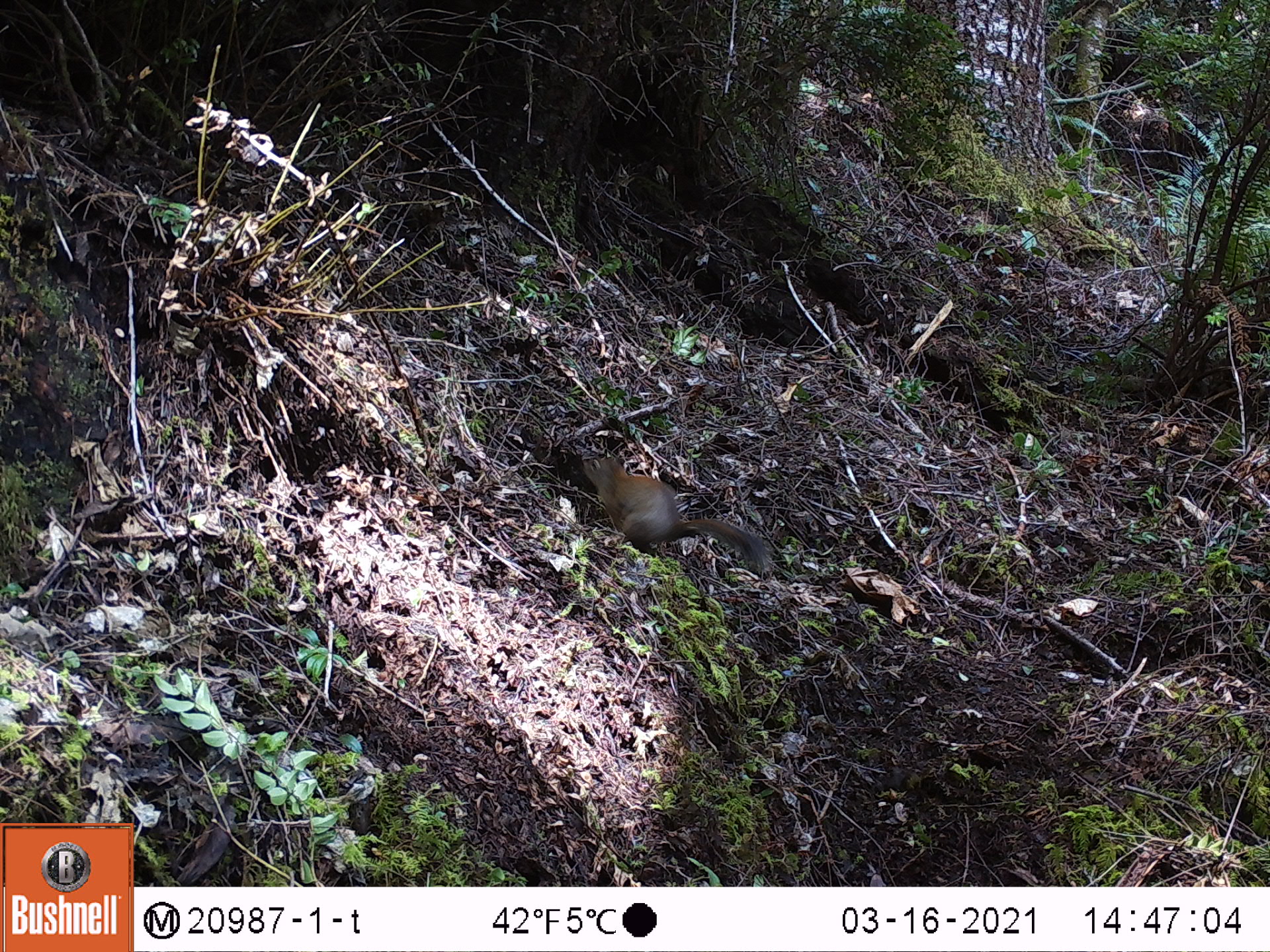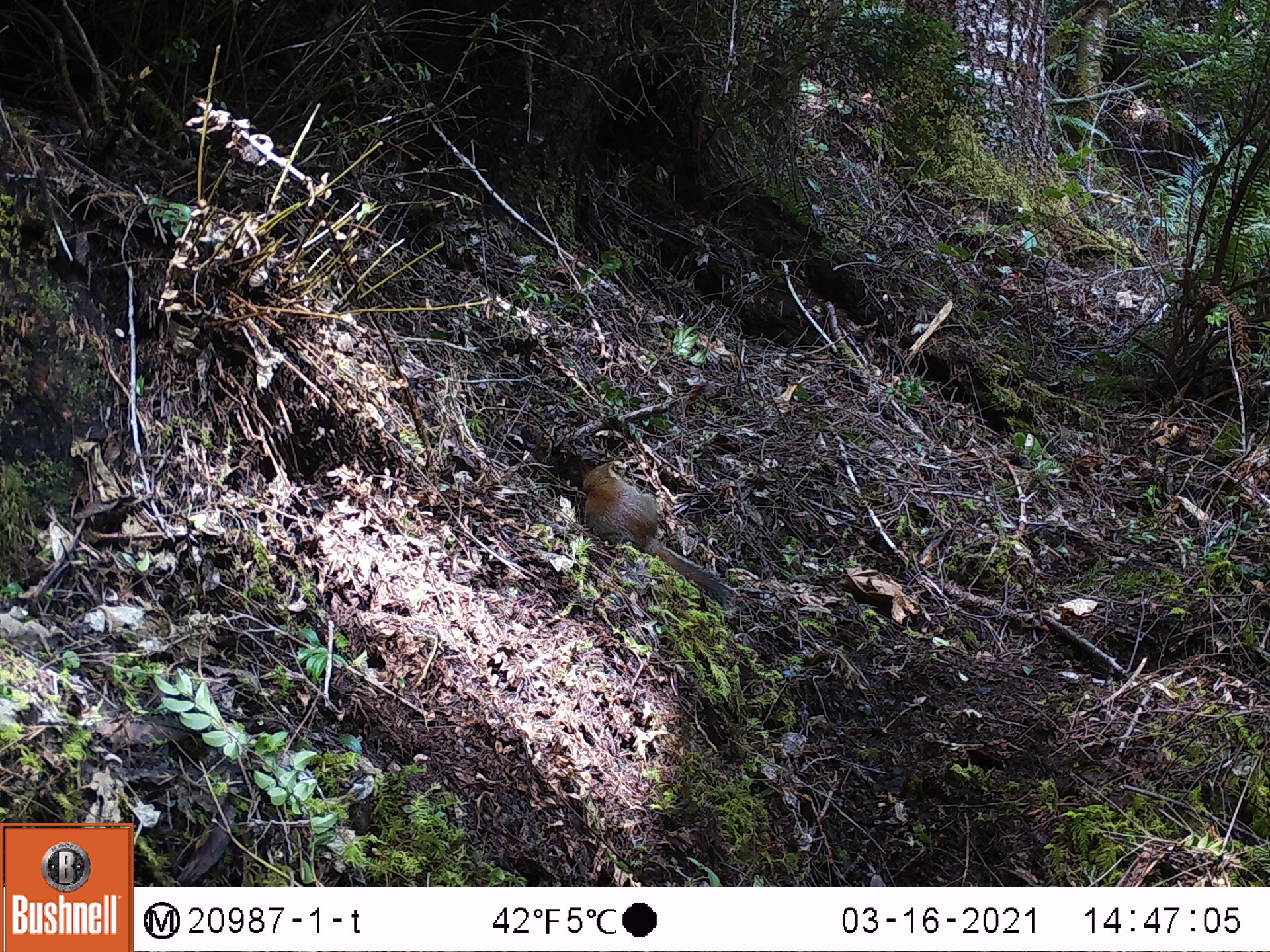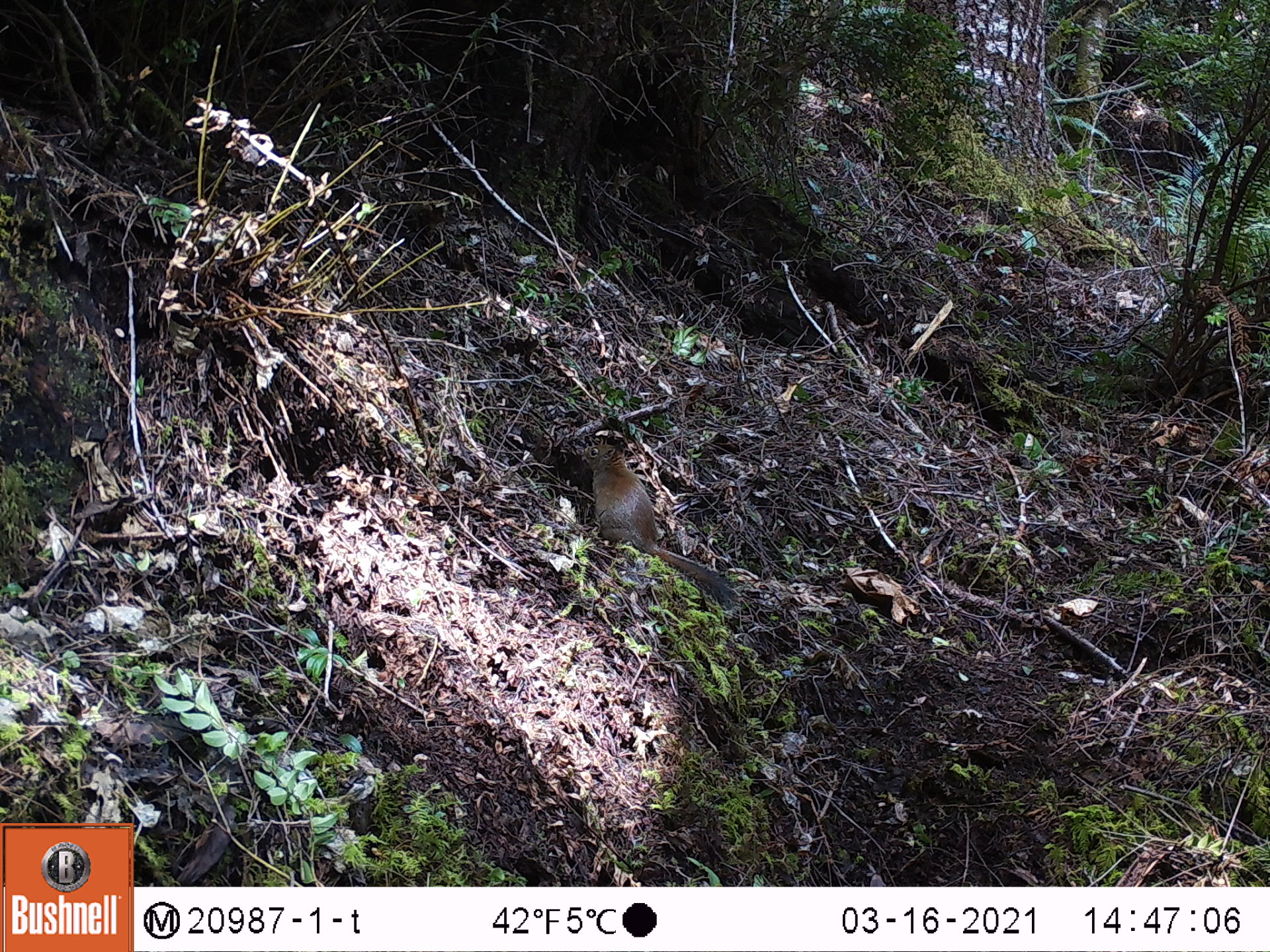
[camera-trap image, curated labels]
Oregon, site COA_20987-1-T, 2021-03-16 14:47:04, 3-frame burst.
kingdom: Animalia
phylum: Chordata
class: Mammalia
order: Rodentia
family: Sciuridae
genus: Tamiasciurus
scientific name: Tamiasciurus douglasii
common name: douglas squirrel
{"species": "douglas squirrel (Tamiasciurus douglasii)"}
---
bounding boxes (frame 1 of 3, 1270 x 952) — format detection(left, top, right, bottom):
douglas squirrel: detection(576, 450, 770, 577)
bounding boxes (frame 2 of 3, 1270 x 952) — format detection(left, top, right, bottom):
douglas squirrel: detection(580, 463, 731, 607)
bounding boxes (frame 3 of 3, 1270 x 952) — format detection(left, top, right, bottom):
douglas squirrel: detection(577, 433, 739, 604)